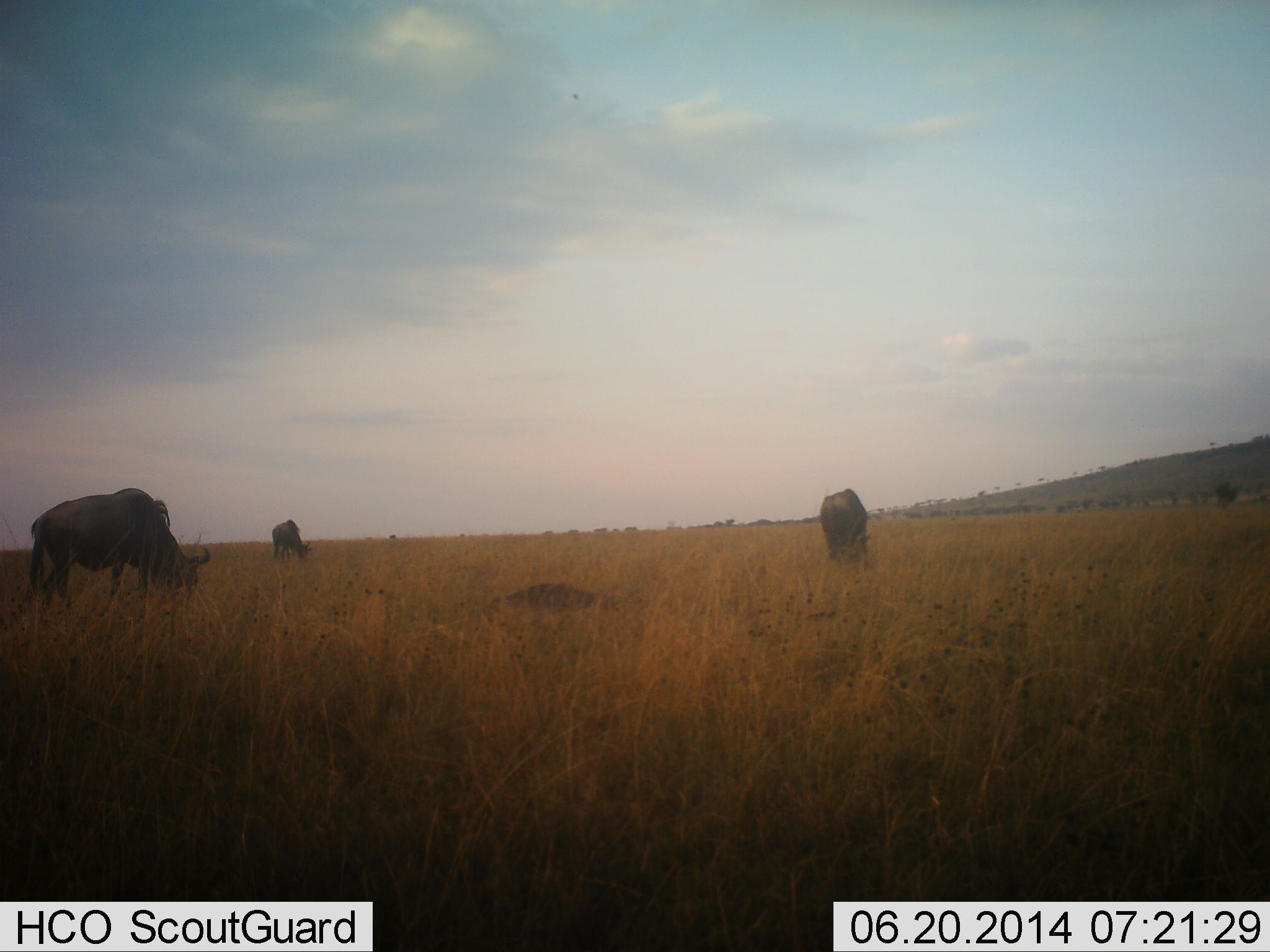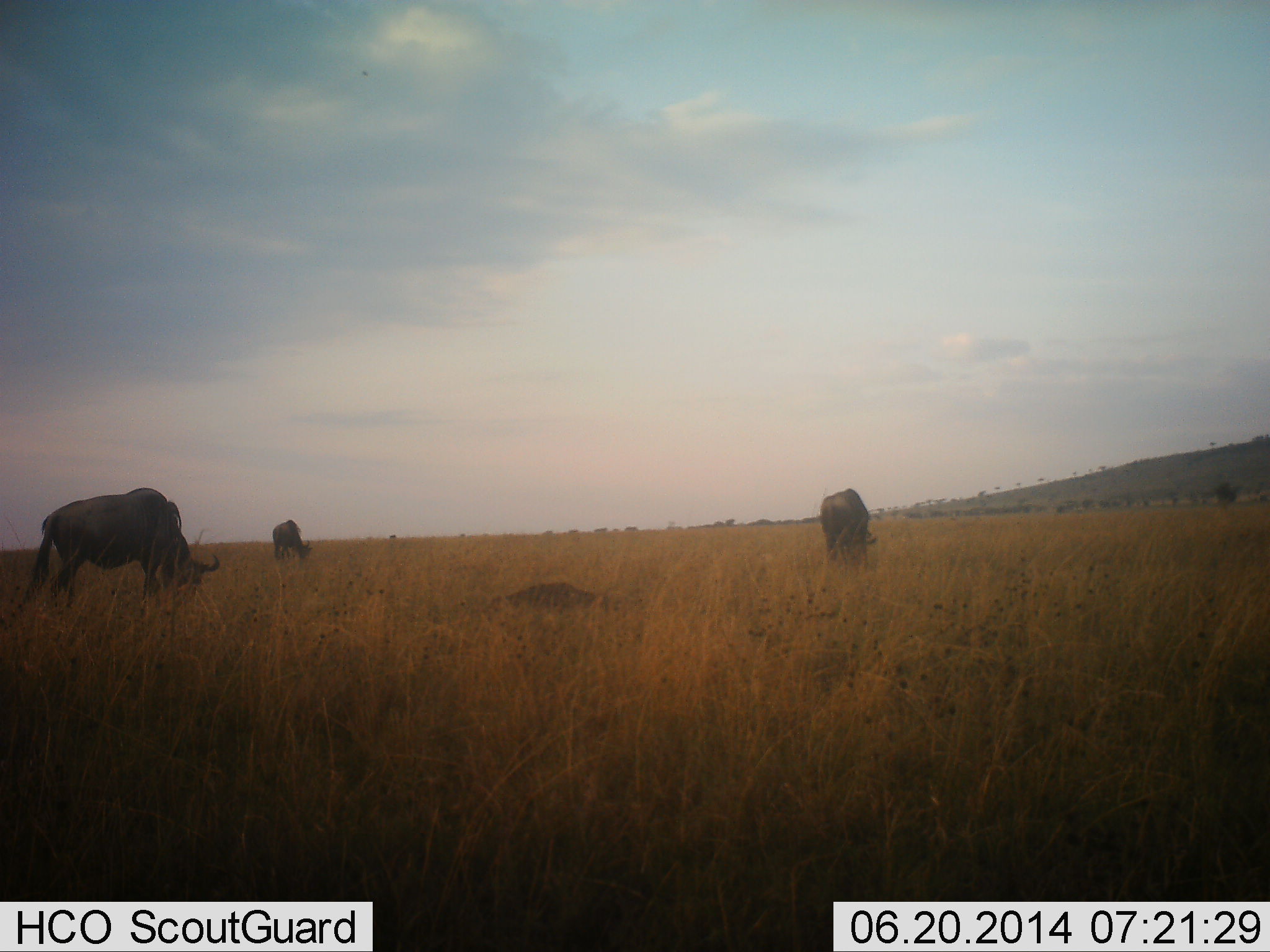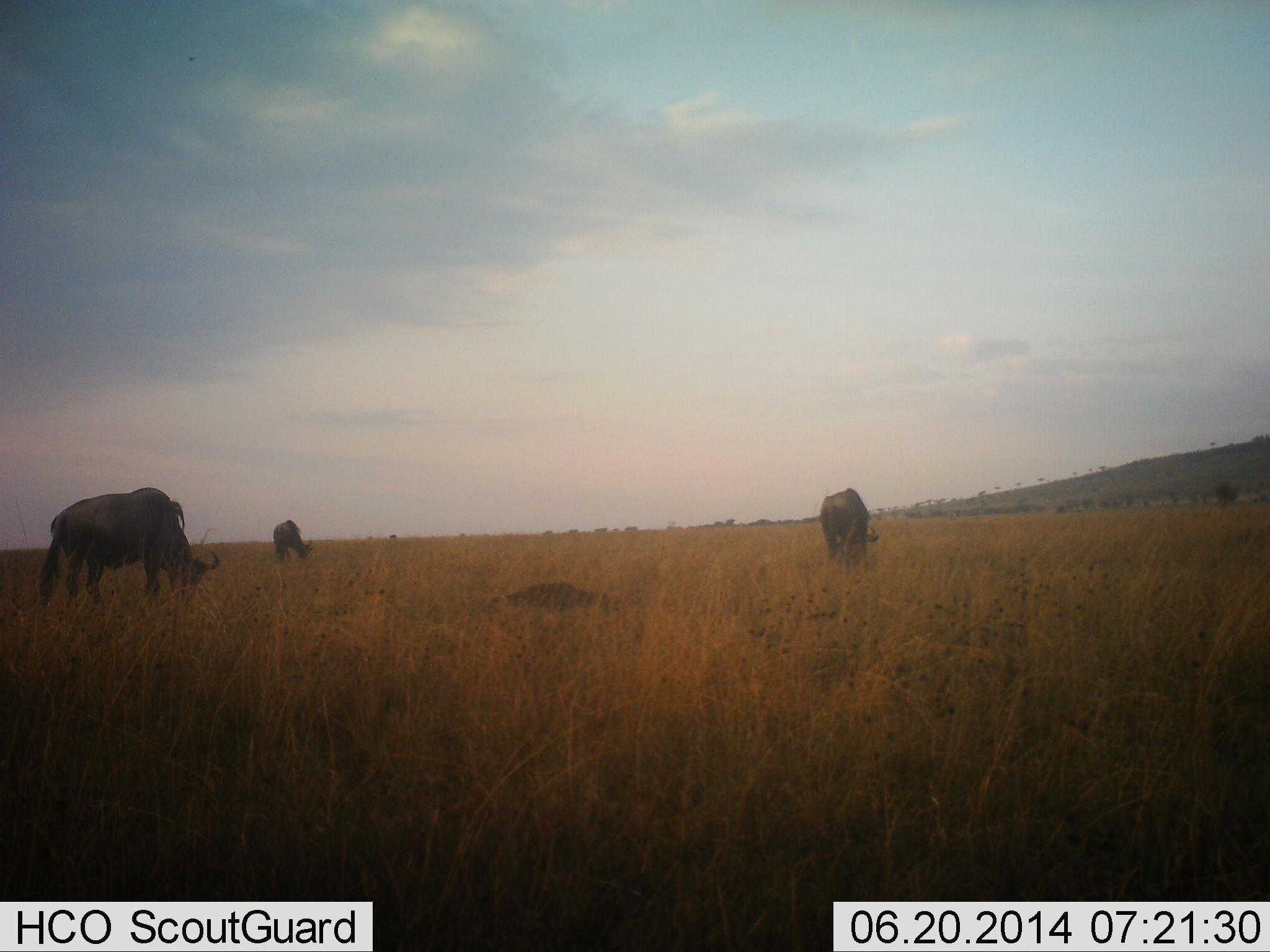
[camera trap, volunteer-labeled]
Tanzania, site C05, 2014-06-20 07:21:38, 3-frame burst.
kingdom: Animalia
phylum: Chordata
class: Mammalia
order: Artiodactyla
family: Bovidae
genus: Connochaetes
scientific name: Connochaetes taurinus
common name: blue wildebeest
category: wildebeest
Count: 3.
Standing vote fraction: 30%.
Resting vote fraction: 0%.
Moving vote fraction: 10%.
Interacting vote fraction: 10%.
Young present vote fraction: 0%.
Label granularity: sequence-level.